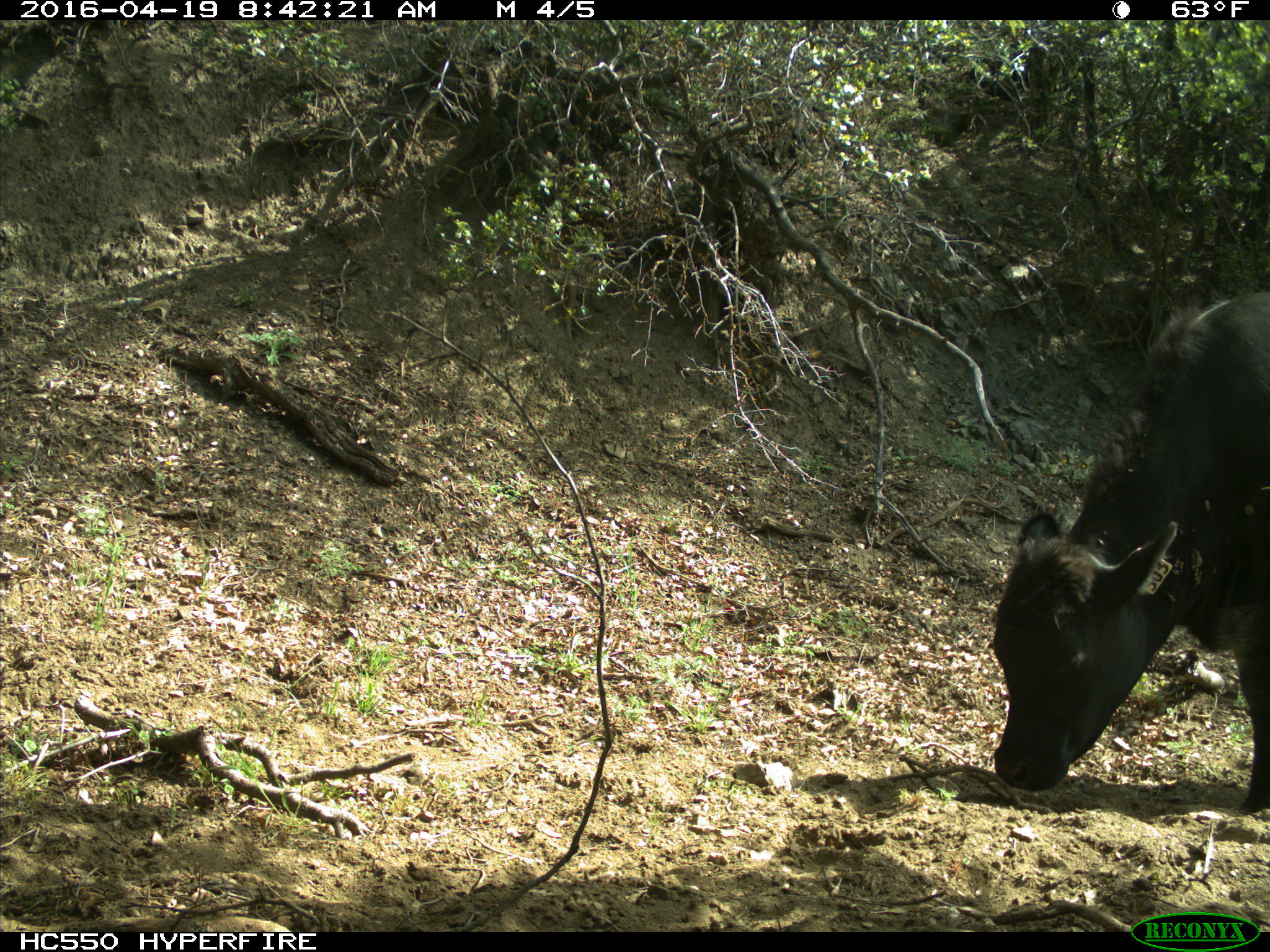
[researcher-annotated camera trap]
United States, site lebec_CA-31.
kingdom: Animalia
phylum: Chordata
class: Mammalia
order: Artiodactyla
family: Bovidae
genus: Bos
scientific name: Bos taurus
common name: domestic cow